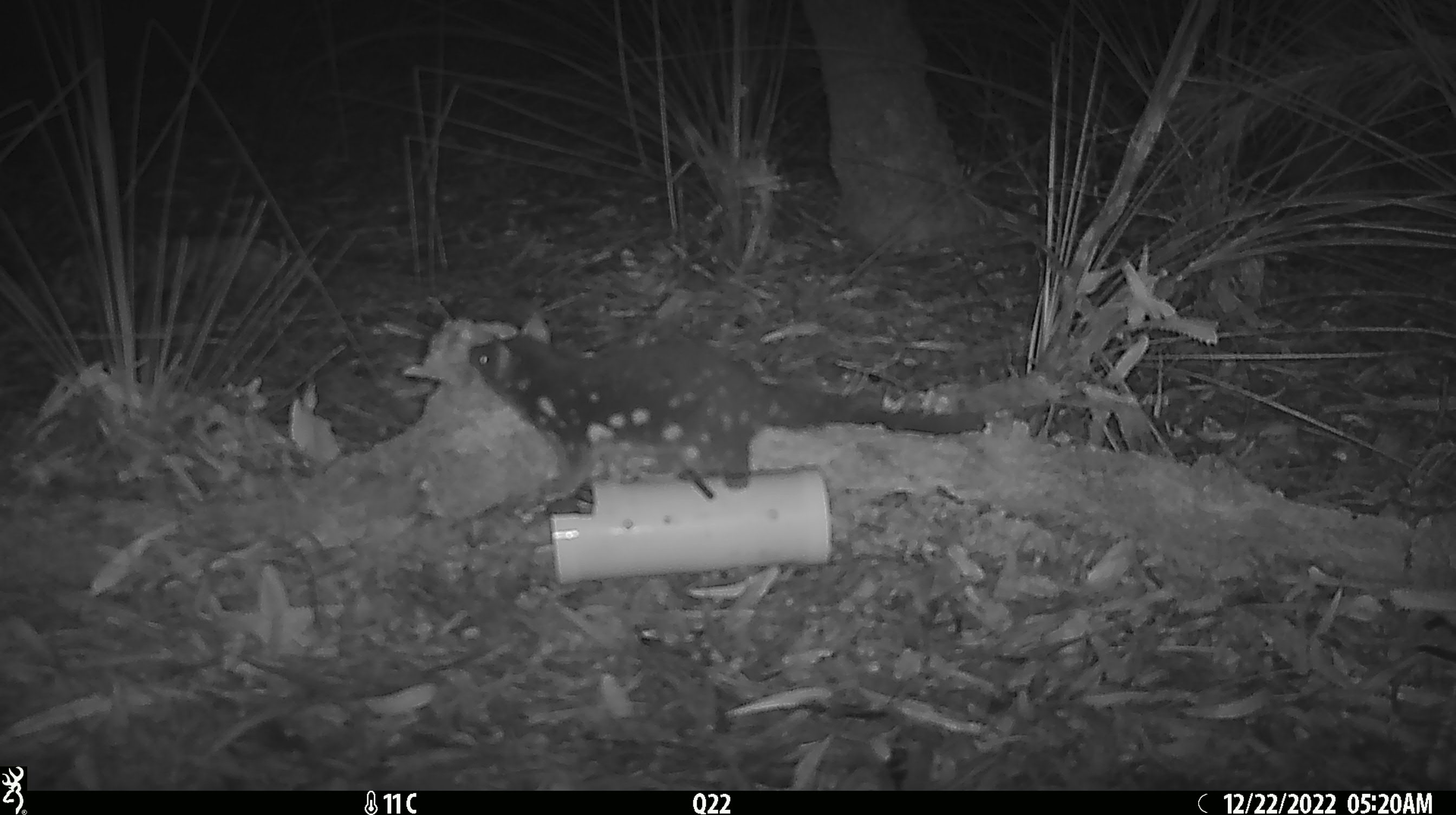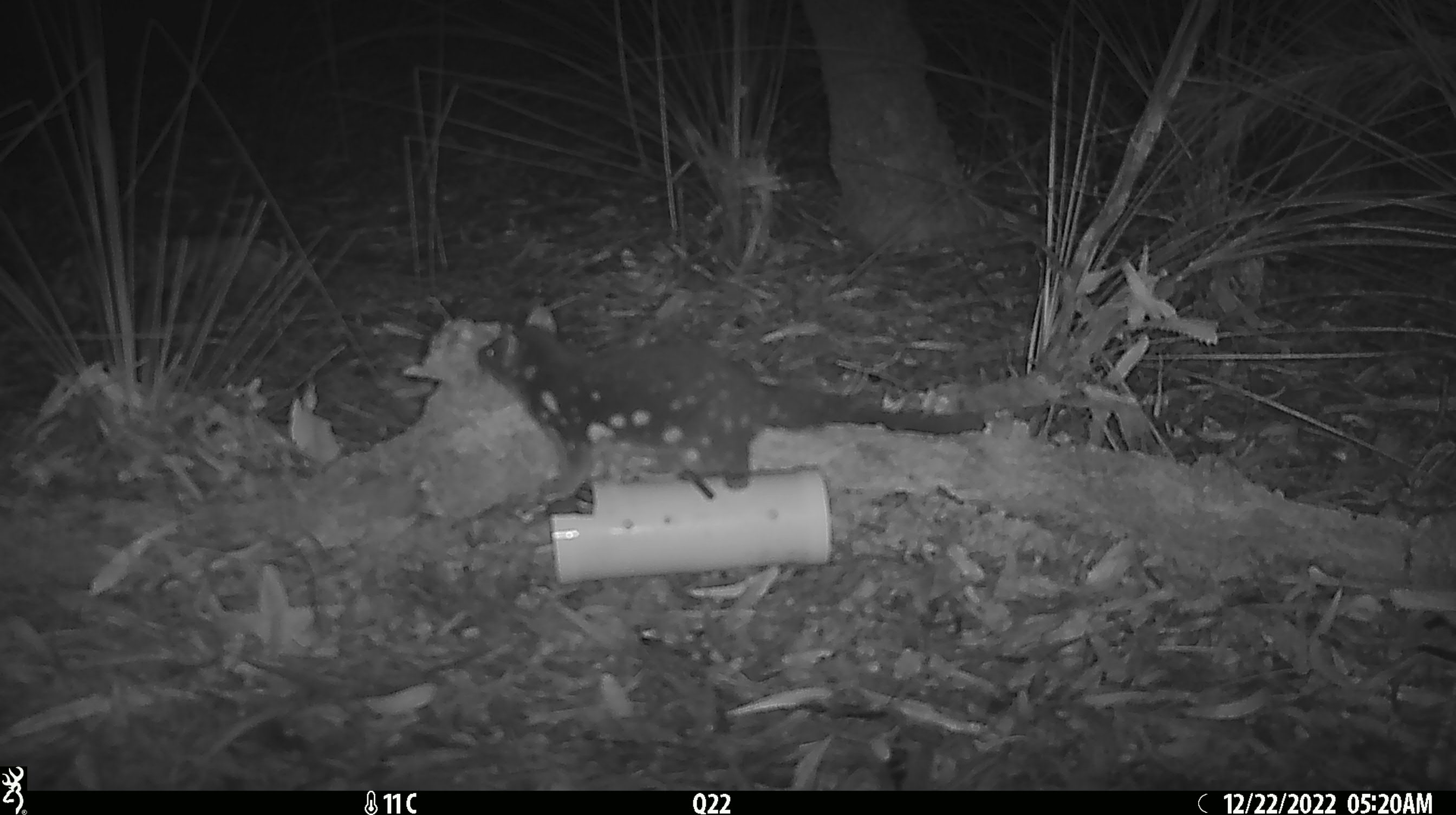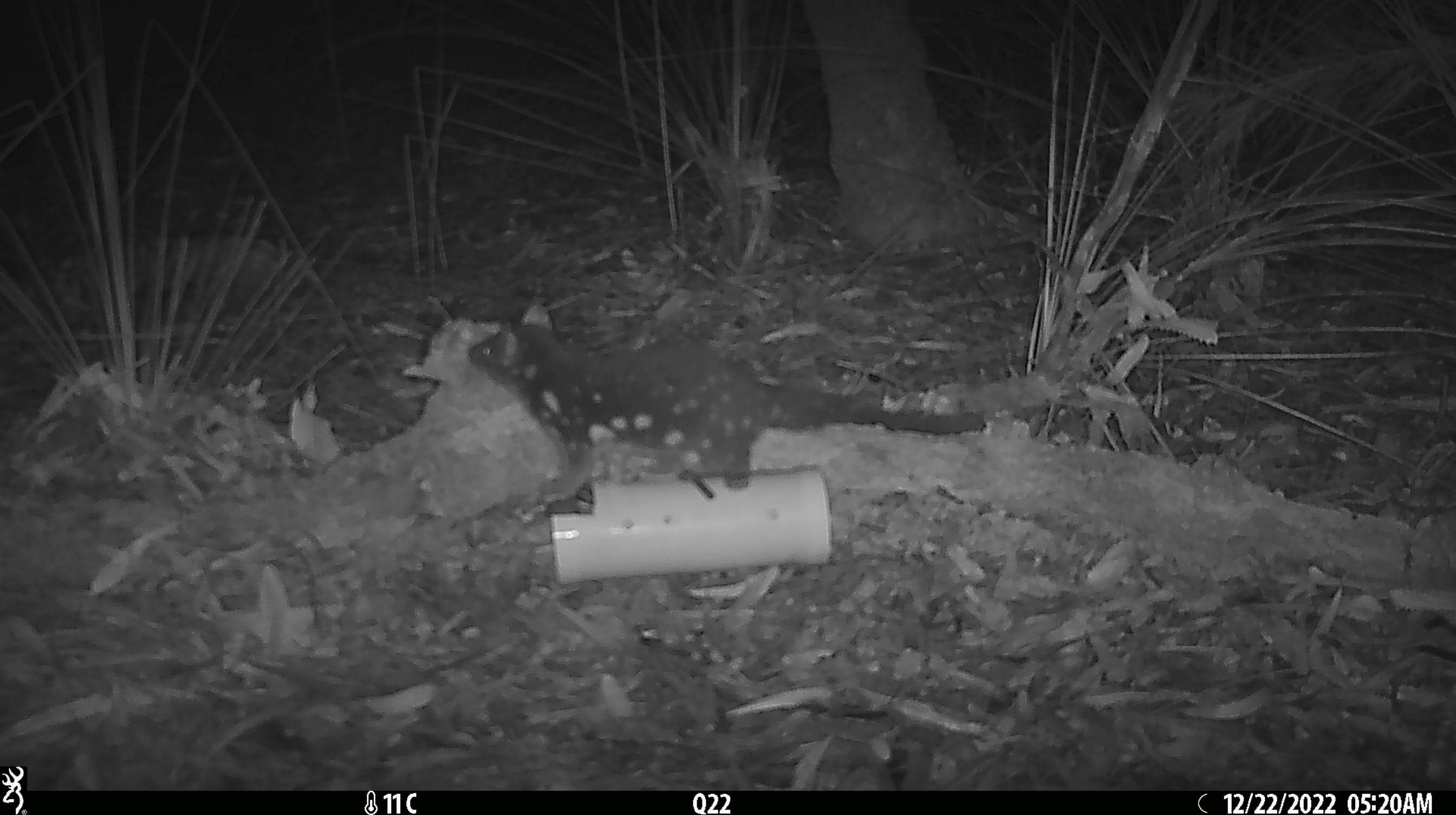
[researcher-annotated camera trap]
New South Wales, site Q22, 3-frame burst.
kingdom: Animalia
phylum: Chordata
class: Mammalia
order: Dasyuromorphia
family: Dasyuridae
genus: Dasyurus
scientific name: Dasyurus maculatus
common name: spotted-tailed quoll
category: quoll